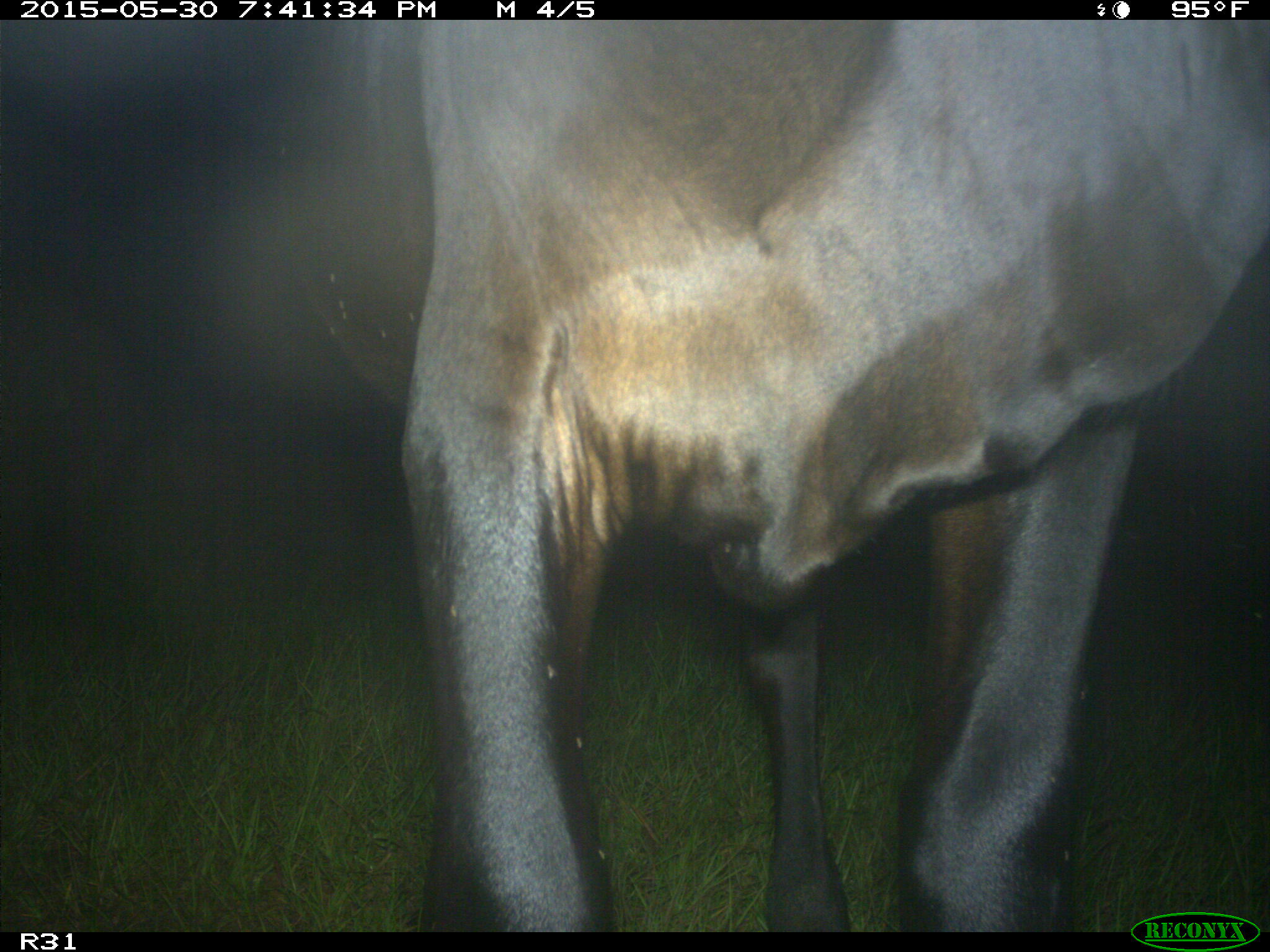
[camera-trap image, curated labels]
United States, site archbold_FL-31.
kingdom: Animalia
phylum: Chordata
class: Mammalia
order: Artiodactyla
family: Bovidae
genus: Bos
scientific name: Bos taurus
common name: domestic cow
Bos taurus (domestic cow).